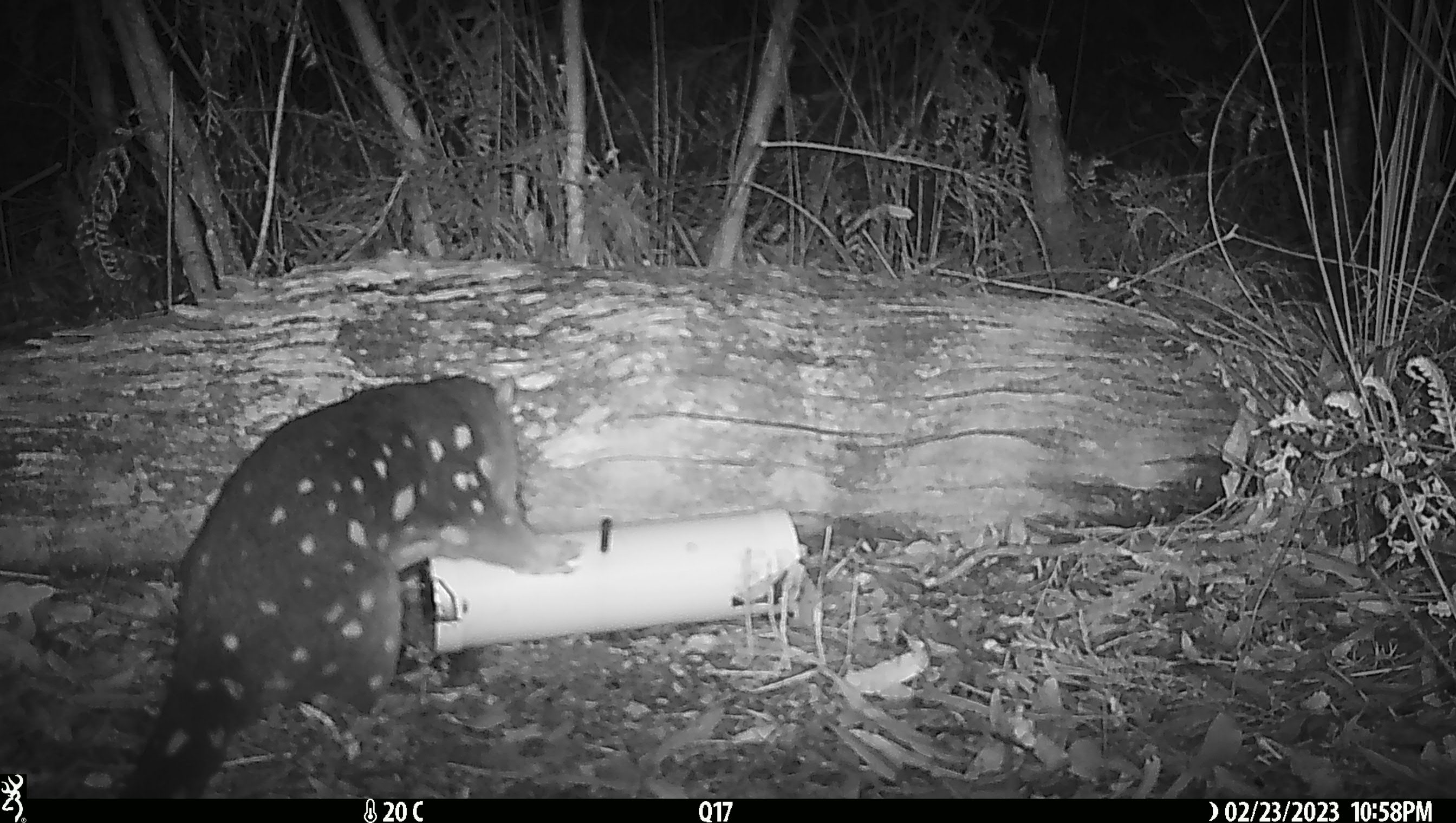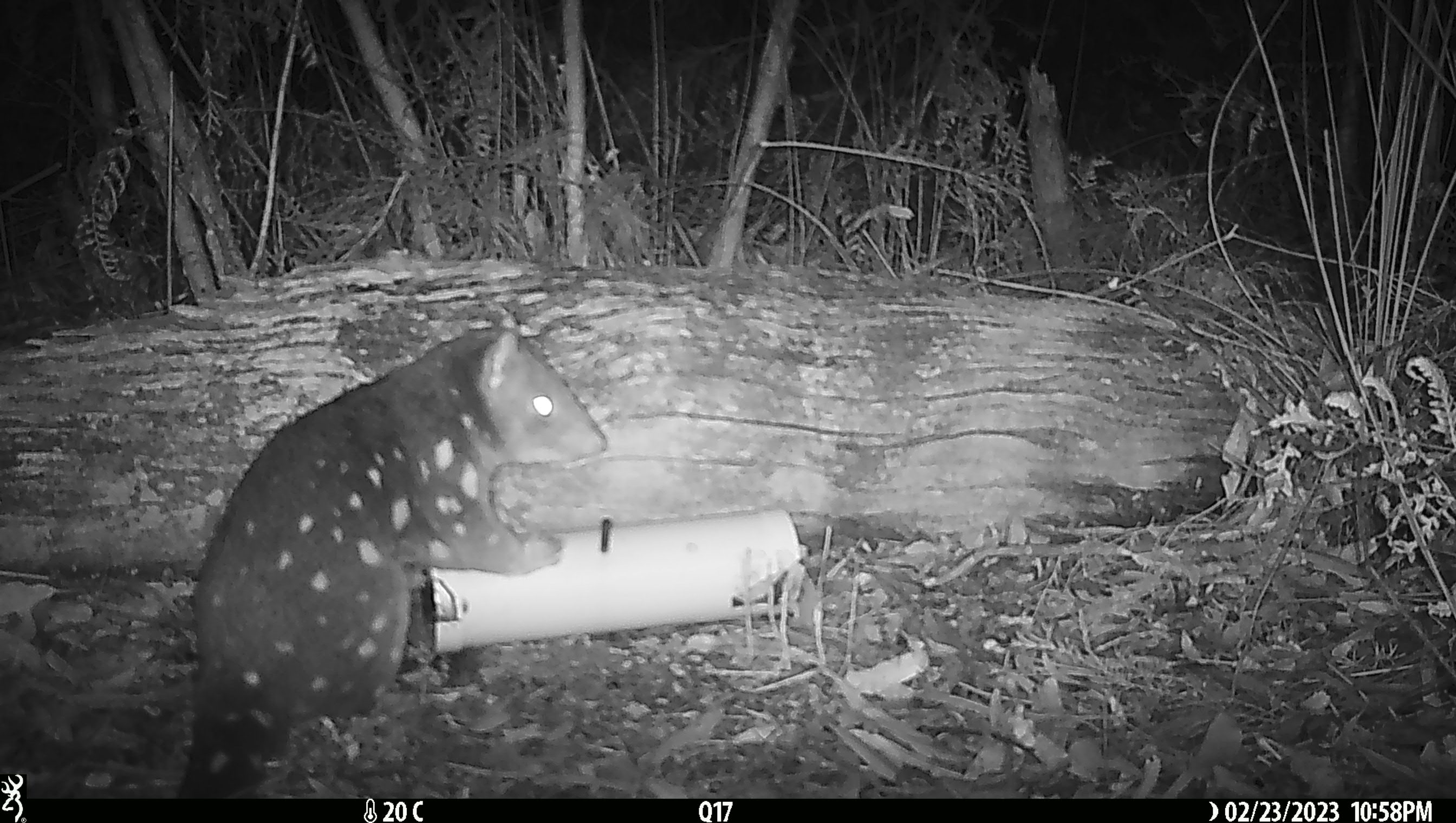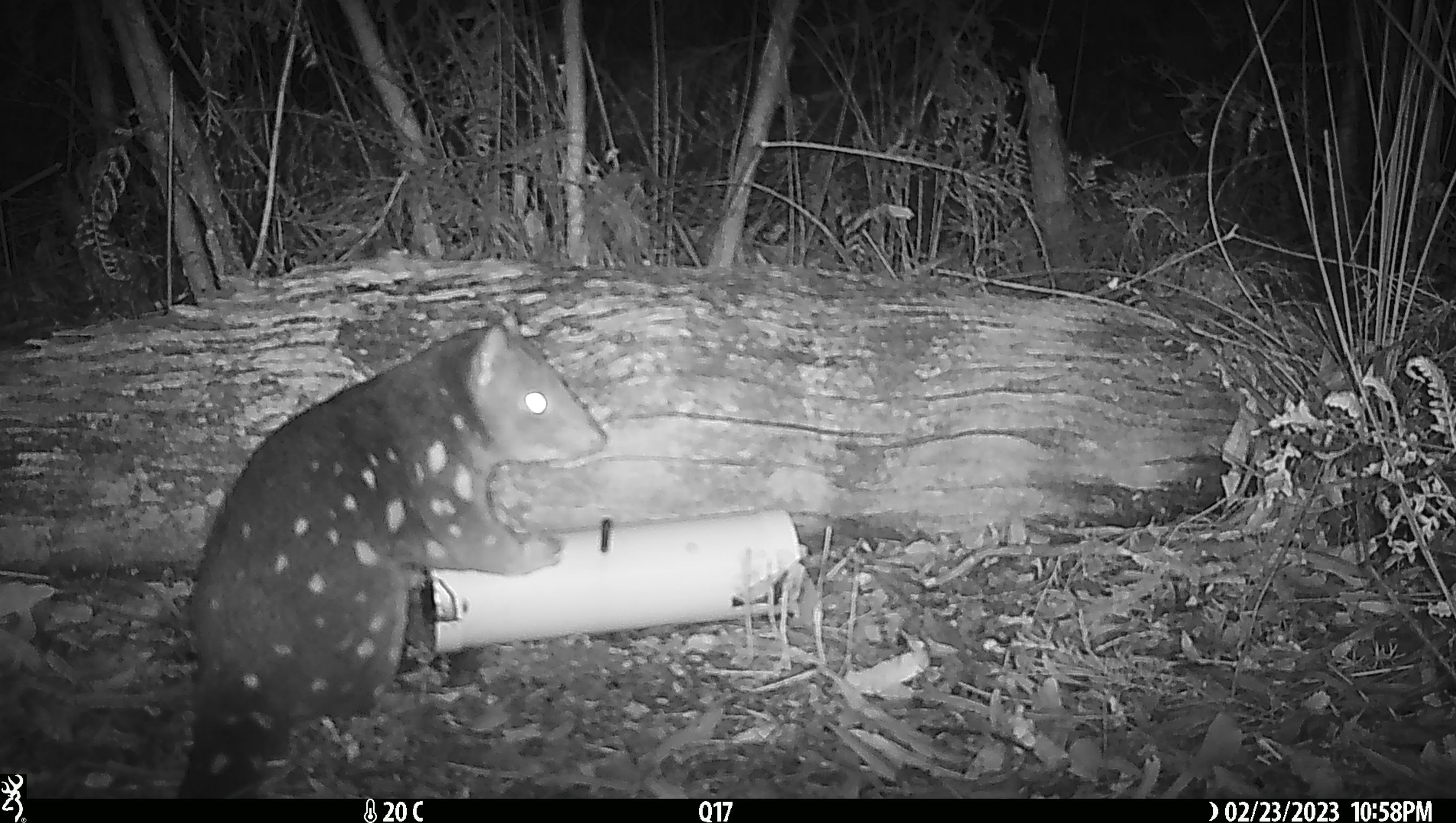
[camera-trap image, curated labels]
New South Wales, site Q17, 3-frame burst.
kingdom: Animalia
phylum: Chordata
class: Mammalia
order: Dasyuromorphia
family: Dasyuridae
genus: Dasyurus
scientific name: Dasyurus maculatus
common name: spotted-tailed quoll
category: quoll